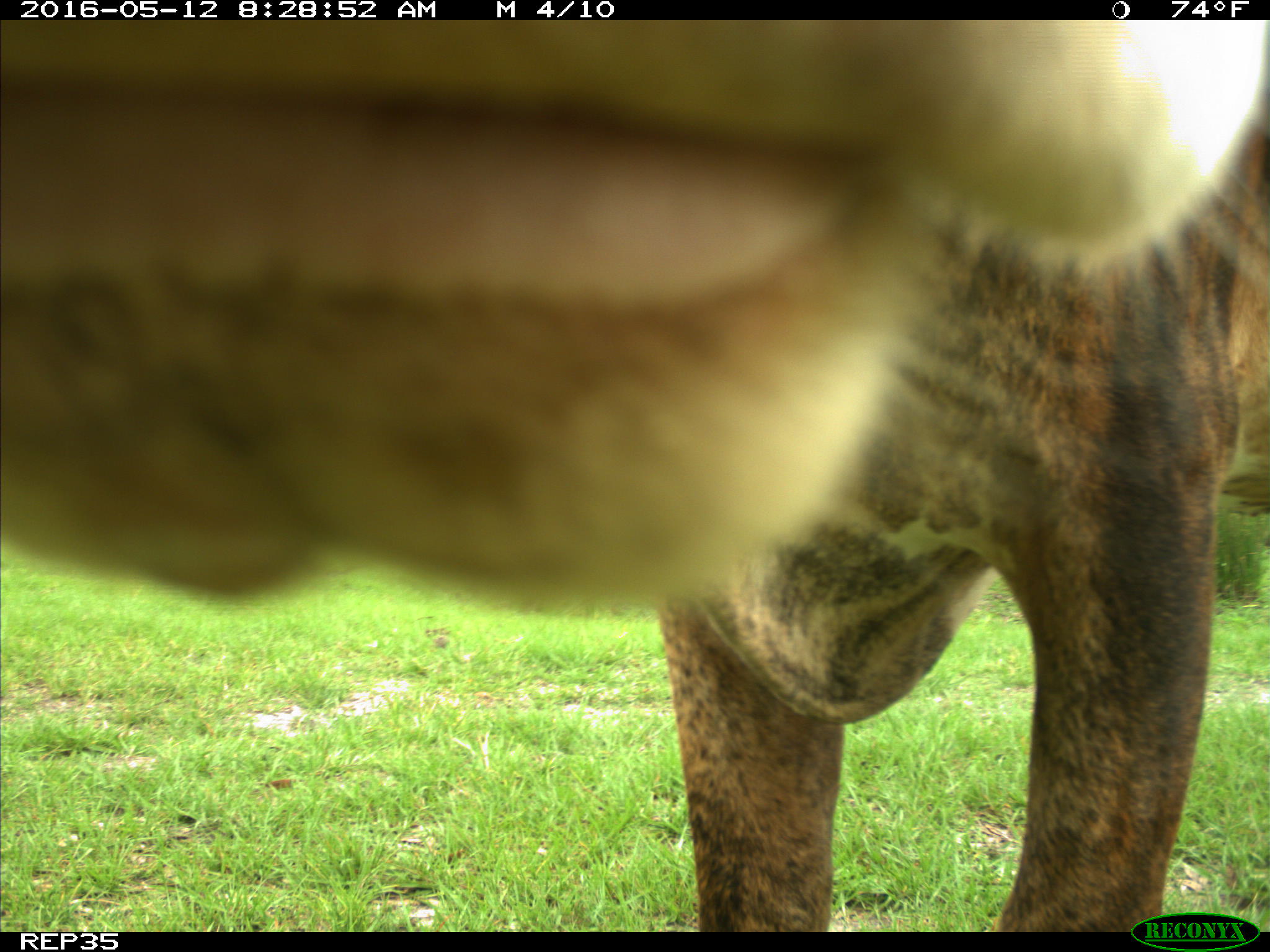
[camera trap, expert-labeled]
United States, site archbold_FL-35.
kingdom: Animalia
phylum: Chordata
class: Mammalia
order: Artiodactyla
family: Bovidae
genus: Bos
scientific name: Bos taurus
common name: domestic cow